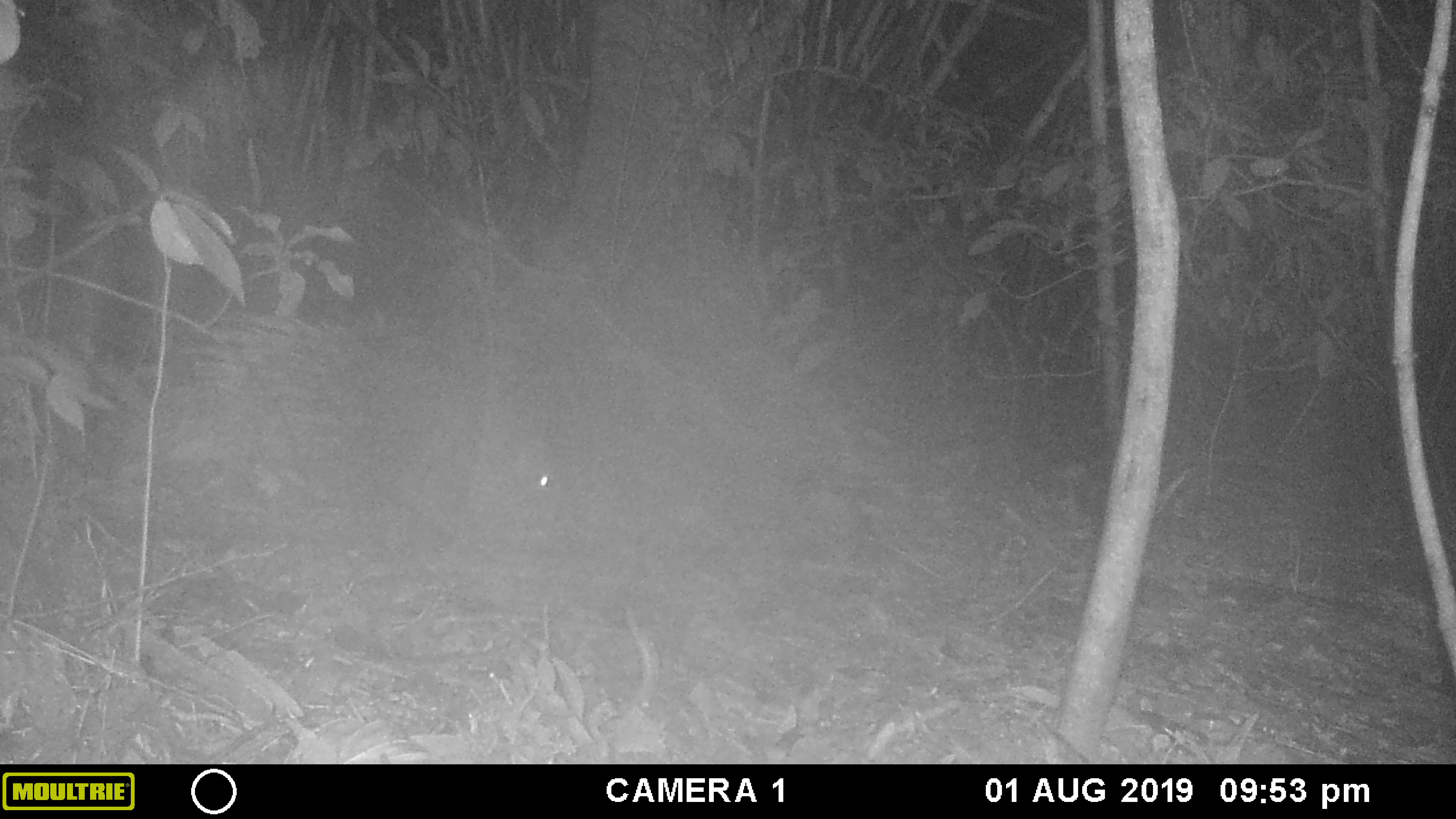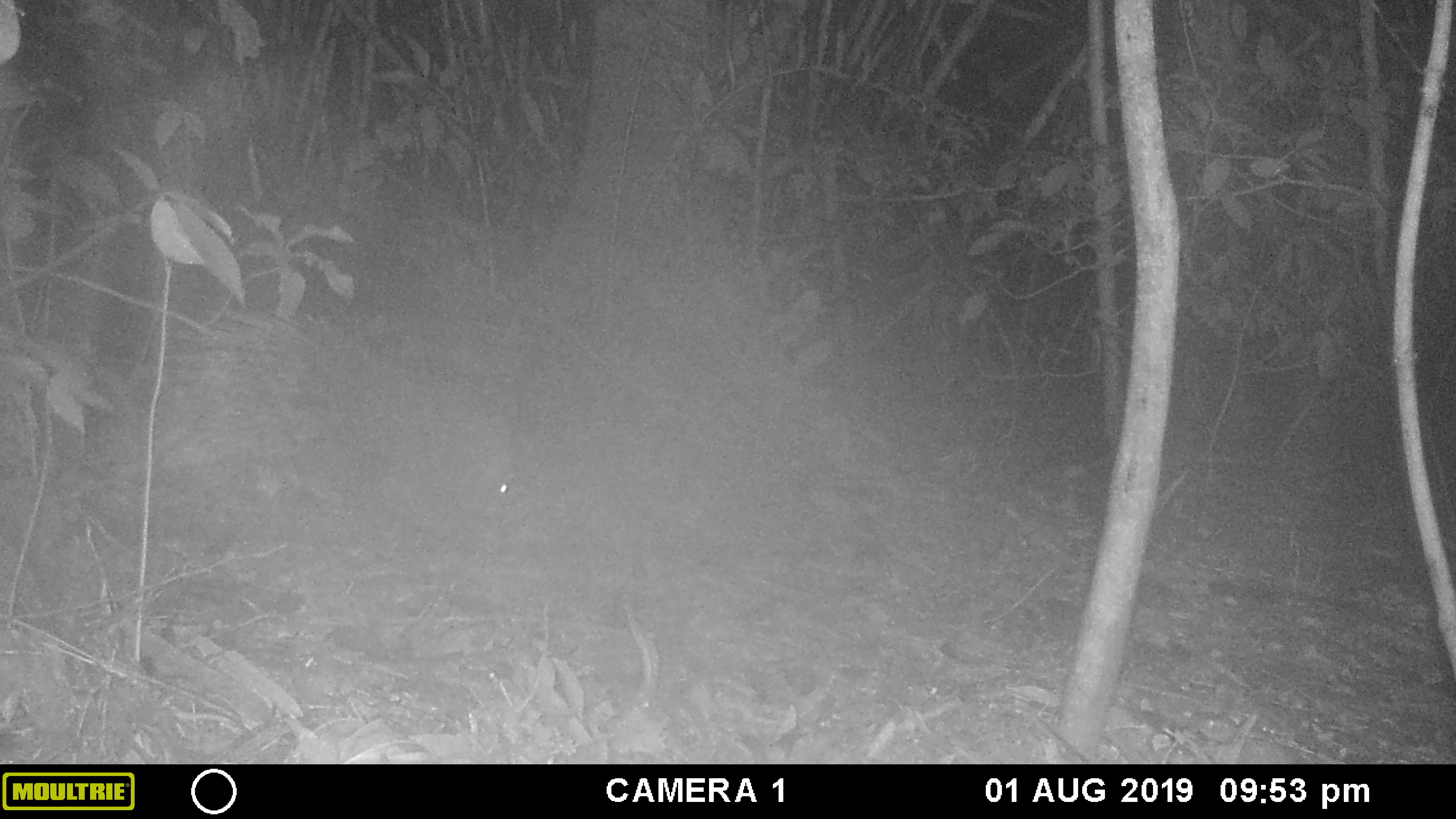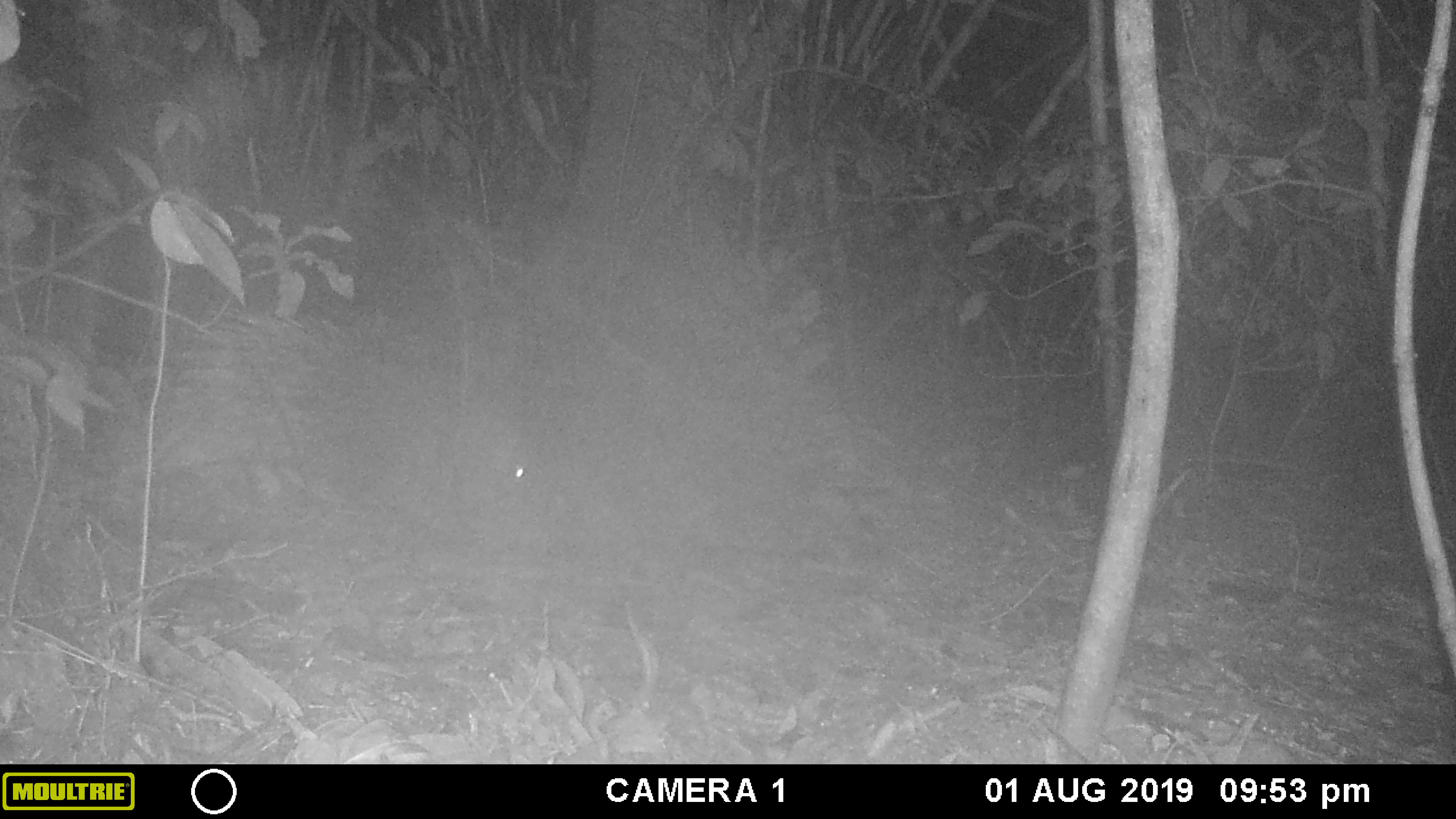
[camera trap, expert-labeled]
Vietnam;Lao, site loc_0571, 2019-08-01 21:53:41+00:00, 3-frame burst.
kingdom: Animalia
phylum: Chordata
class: Mammalia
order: Rodentia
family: Hystricidae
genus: Hystrix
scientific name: Hystrix brachyura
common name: malayan porcupine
Malayan porcupine (Hystrix brachyura). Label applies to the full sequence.